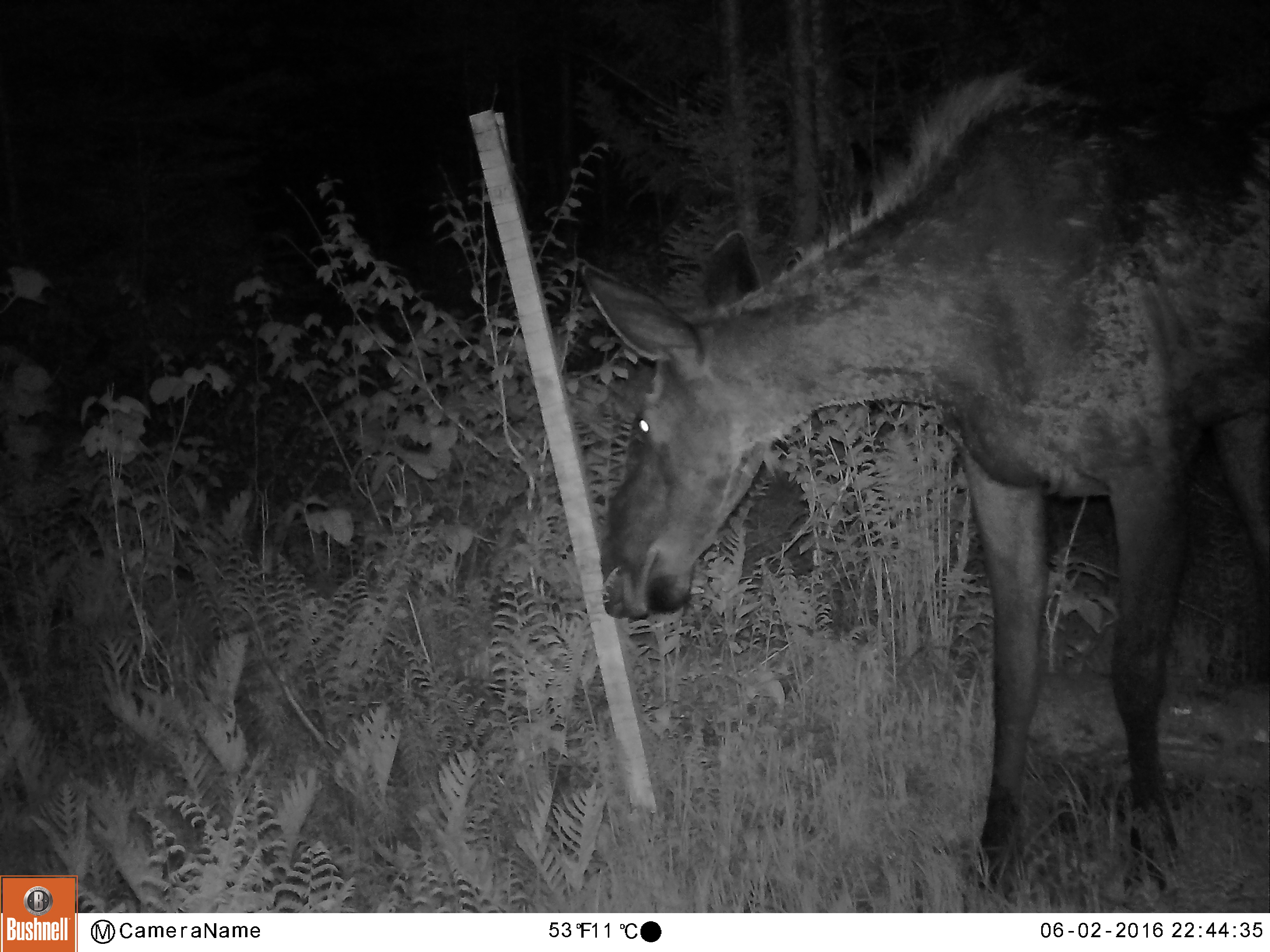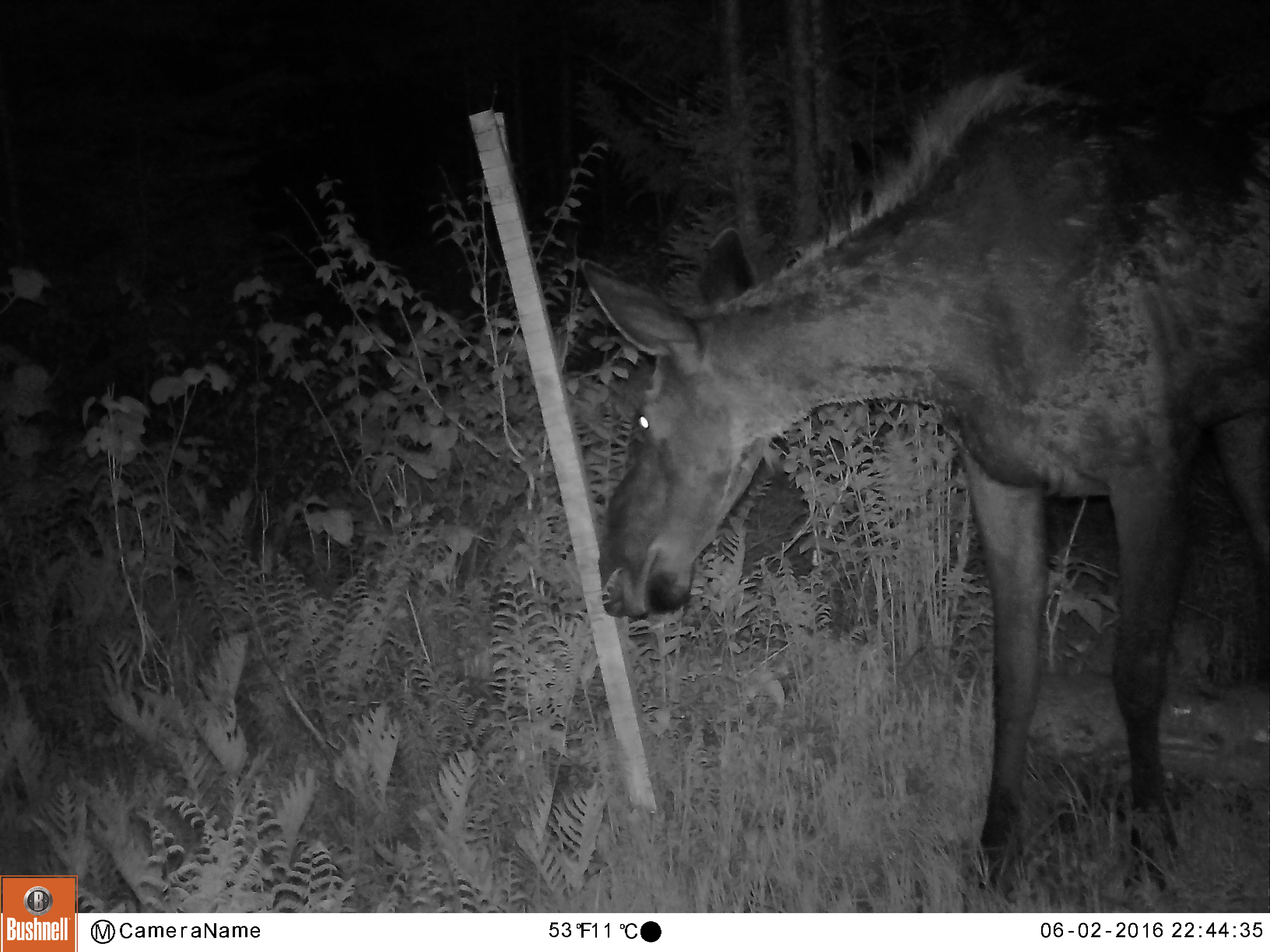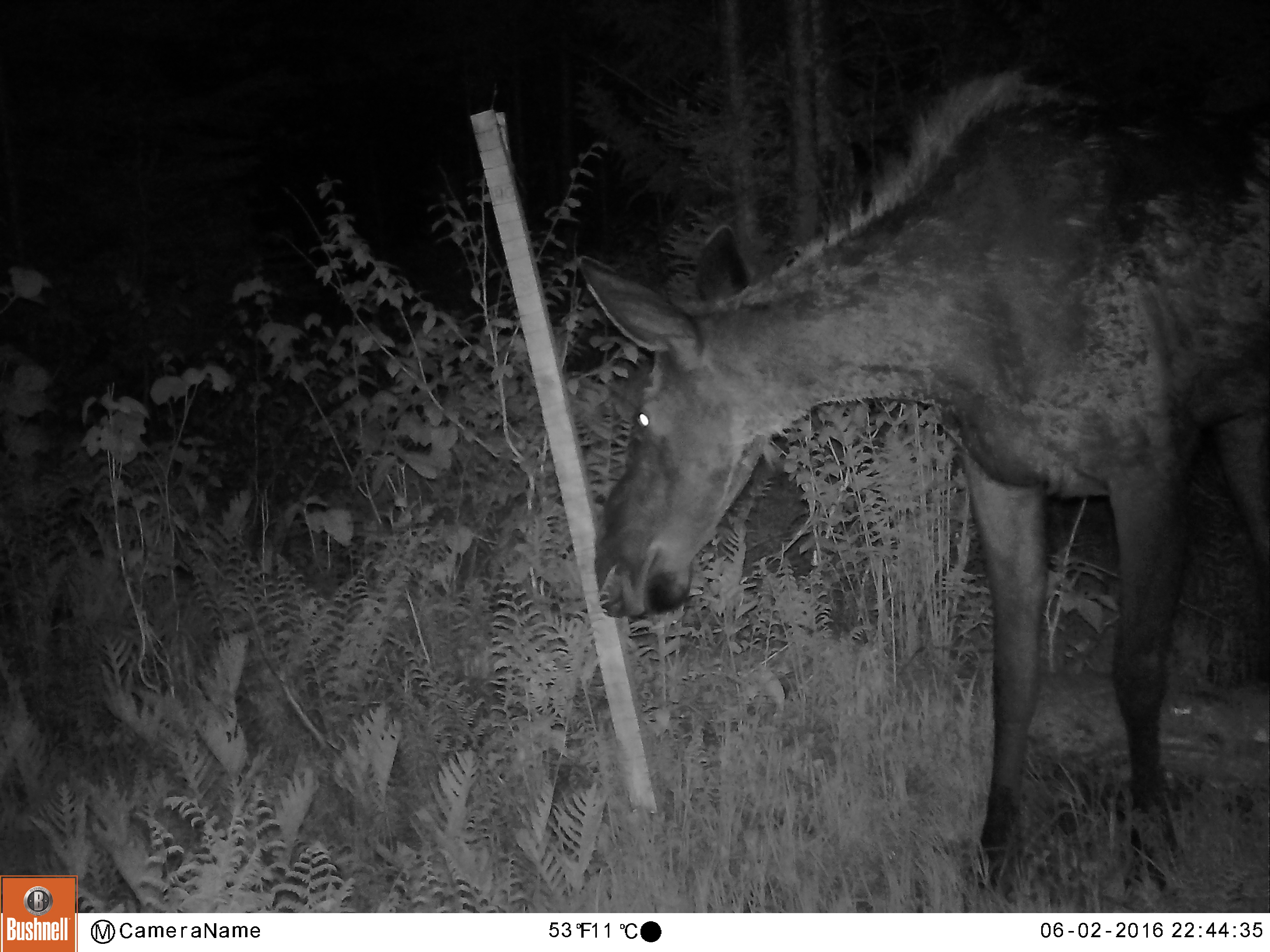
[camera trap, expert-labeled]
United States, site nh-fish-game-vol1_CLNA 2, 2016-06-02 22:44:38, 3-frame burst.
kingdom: Animalia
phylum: Chordata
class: Mammalia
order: Artiodactyla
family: Cervidae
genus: Alces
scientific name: Alces alces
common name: moose